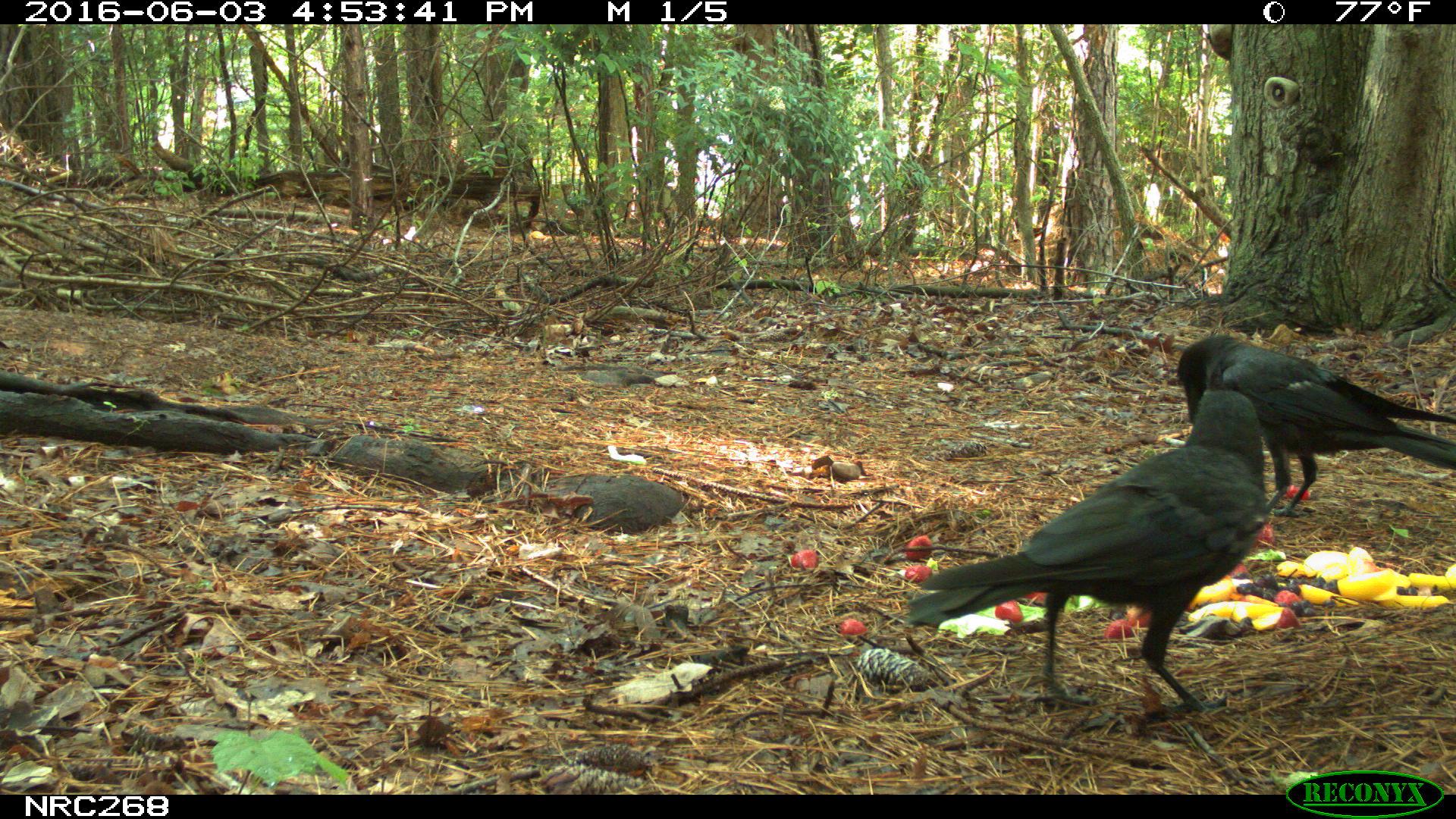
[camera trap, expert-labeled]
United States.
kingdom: Animalia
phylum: Chordata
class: Aves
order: Passeriformes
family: Corvidae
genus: Corvus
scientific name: Corvus brachyrhynchos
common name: american crow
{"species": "American Crow (Corvus brachyrhynchos)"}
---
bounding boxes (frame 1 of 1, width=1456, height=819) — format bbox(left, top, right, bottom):
American Crow: bbox(893, 387, 1293, 717); bbox(1148, 338, 1451, 510)